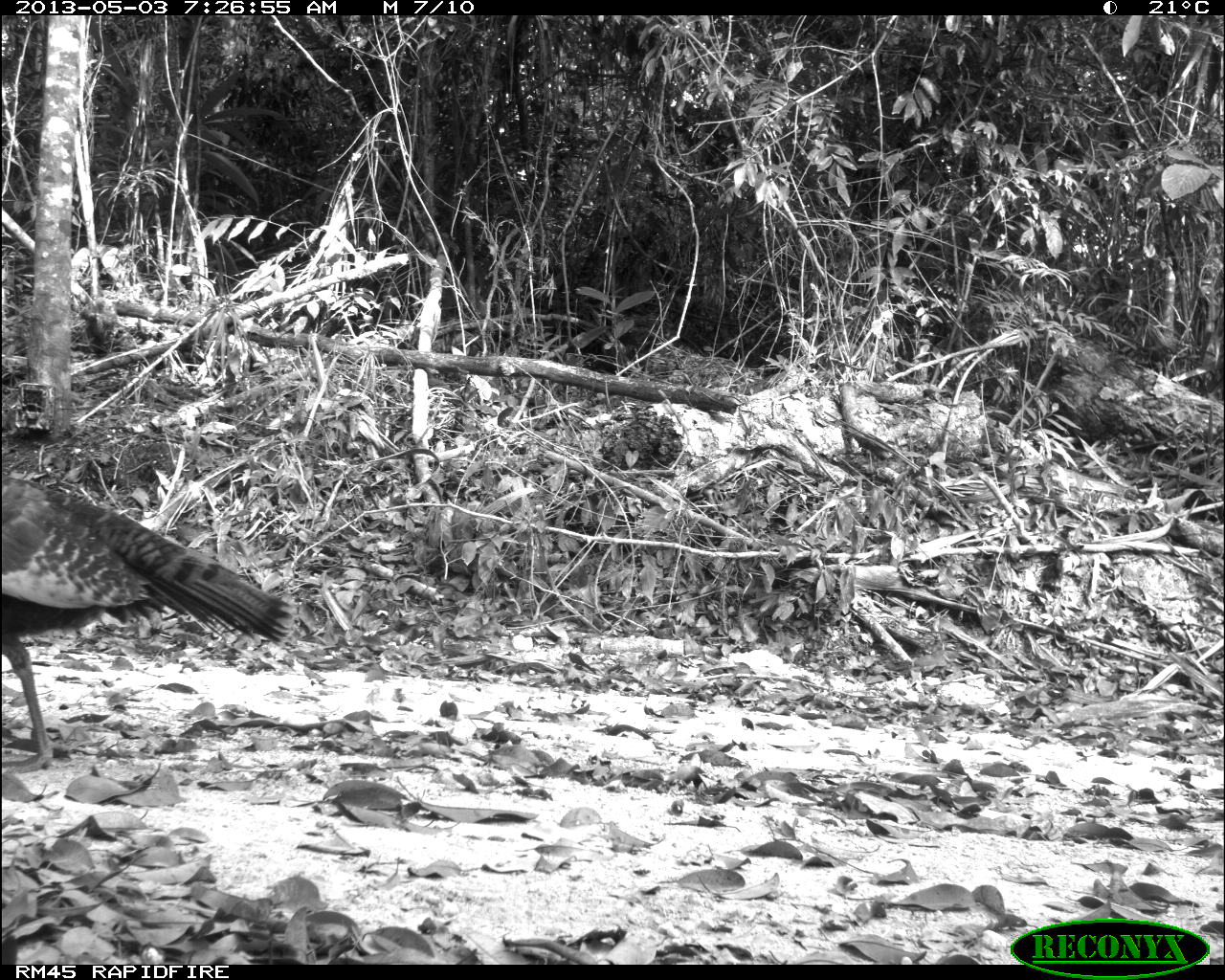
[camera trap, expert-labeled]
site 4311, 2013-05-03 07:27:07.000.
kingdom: Animalia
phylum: Chordata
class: Aves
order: Galliformes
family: Phasianidae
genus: Meleagris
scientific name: Meleagris ocellata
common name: ocellated turkey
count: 1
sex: female